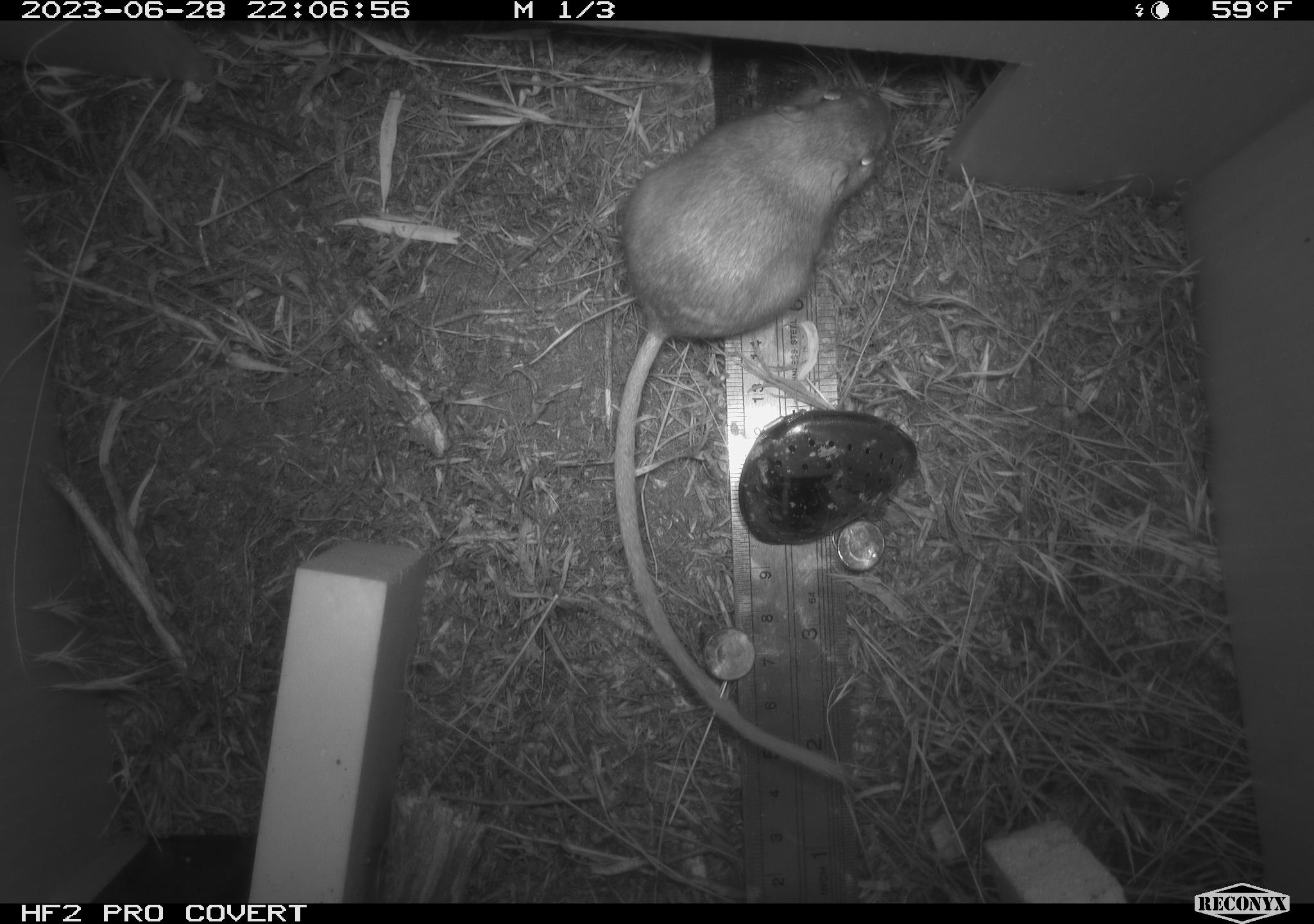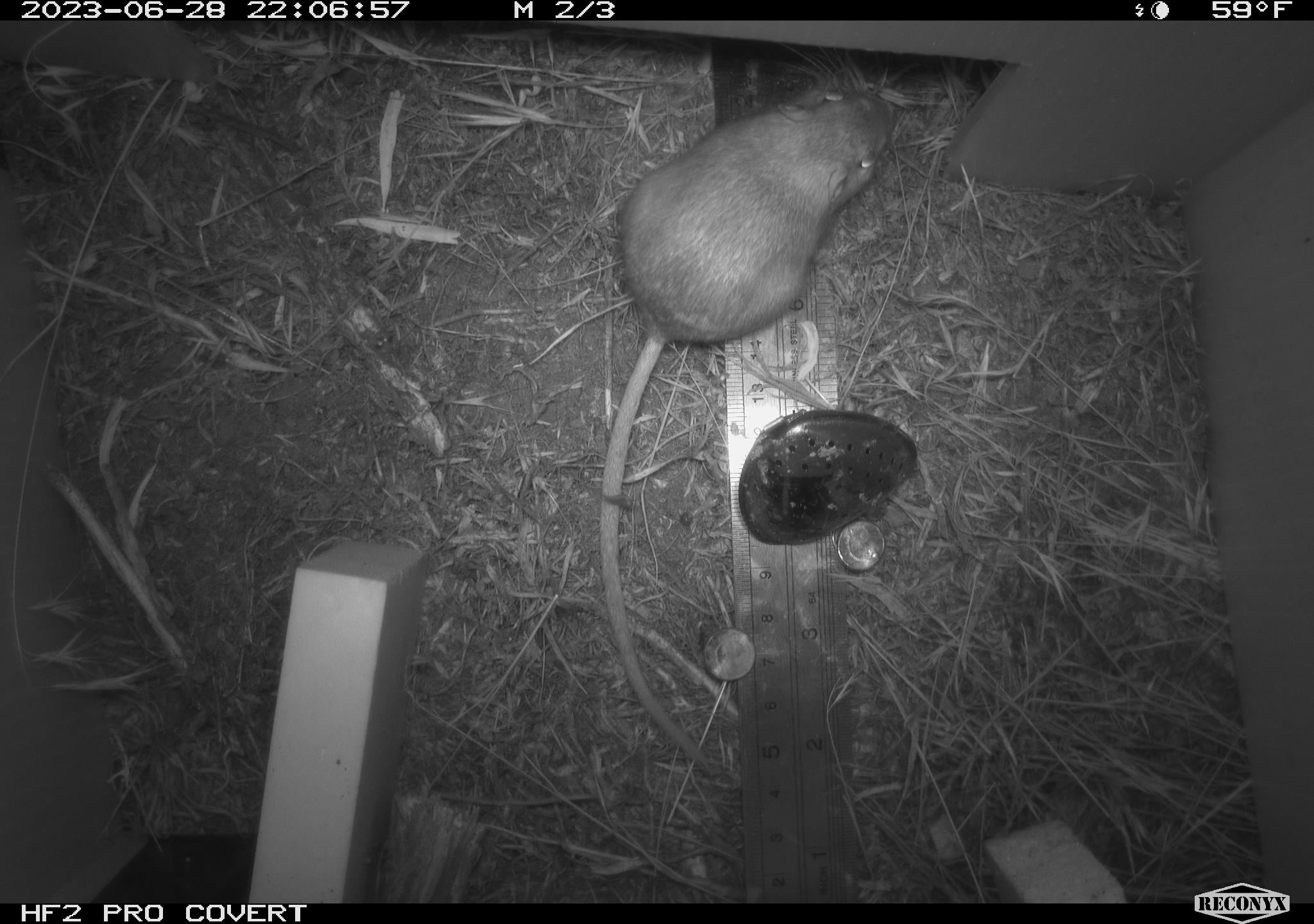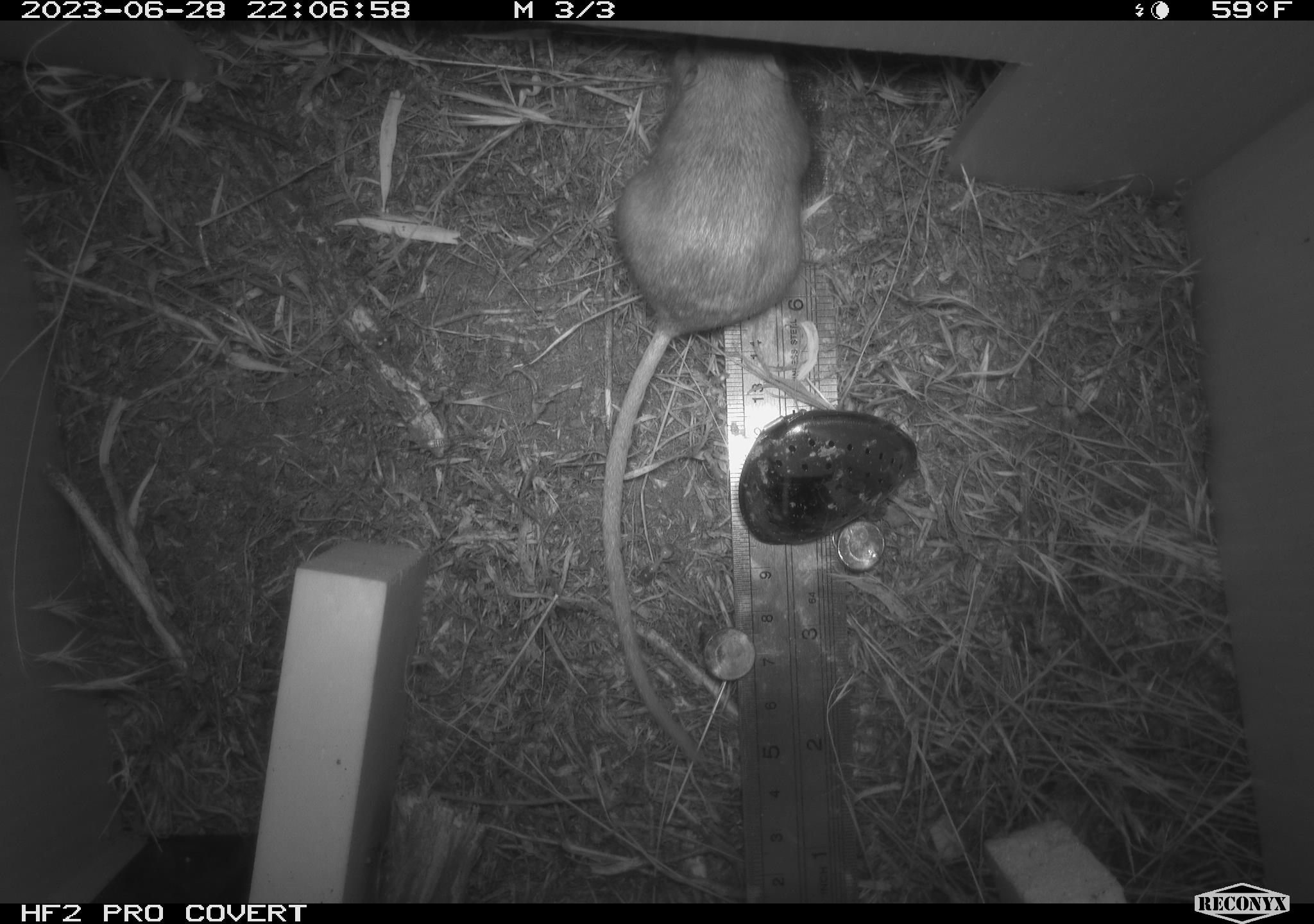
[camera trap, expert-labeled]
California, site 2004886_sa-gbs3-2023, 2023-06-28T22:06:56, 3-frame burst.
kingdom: Animalia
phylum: Chordata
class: Mammalia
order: Rodentia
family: Heteromyidae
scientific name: Heteromyidae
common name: kangaroo rats and pocket mice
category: heteromyidae family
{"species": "heteromyidae family (kangaroo rats and pocket mice) (Heteromyidae)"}